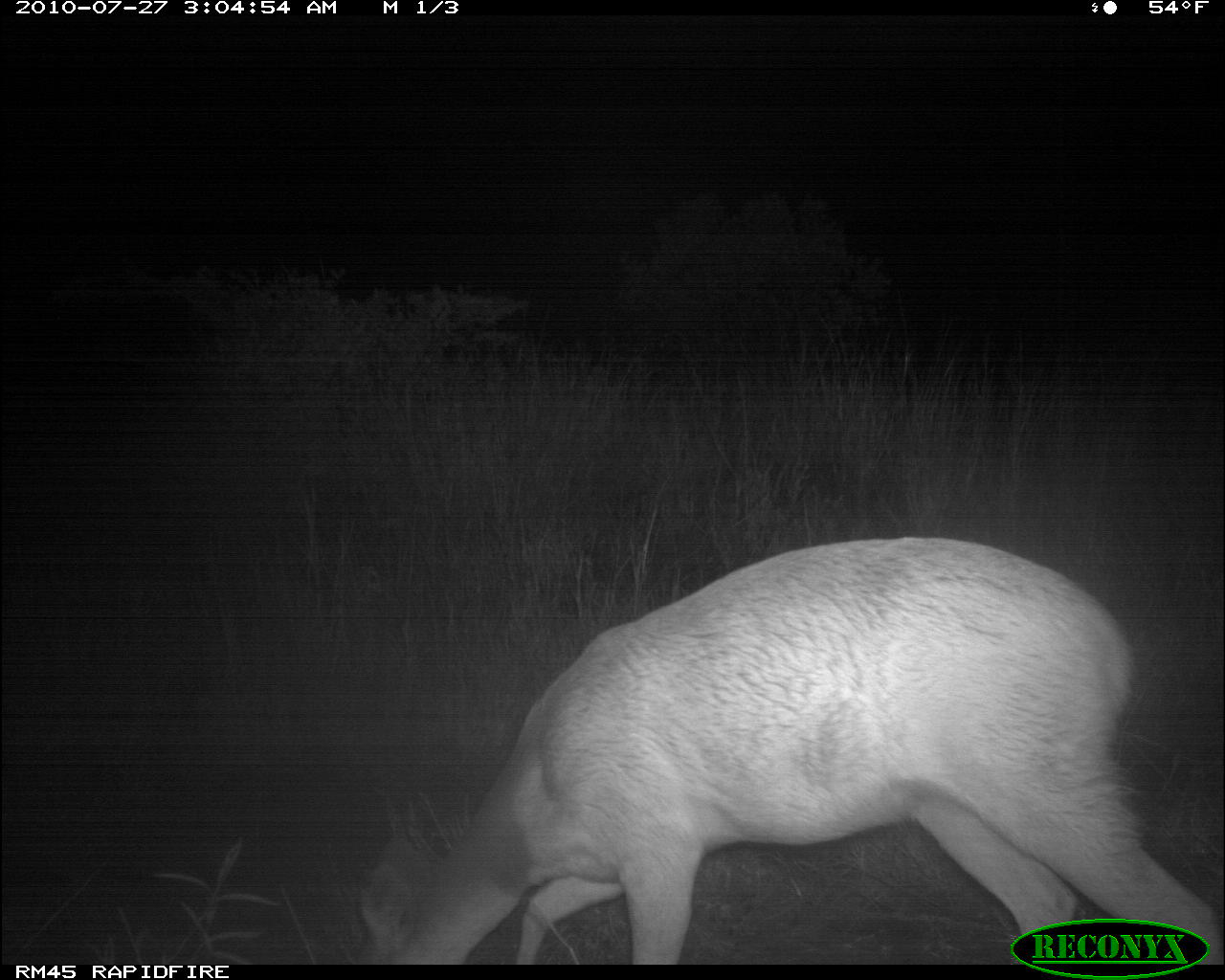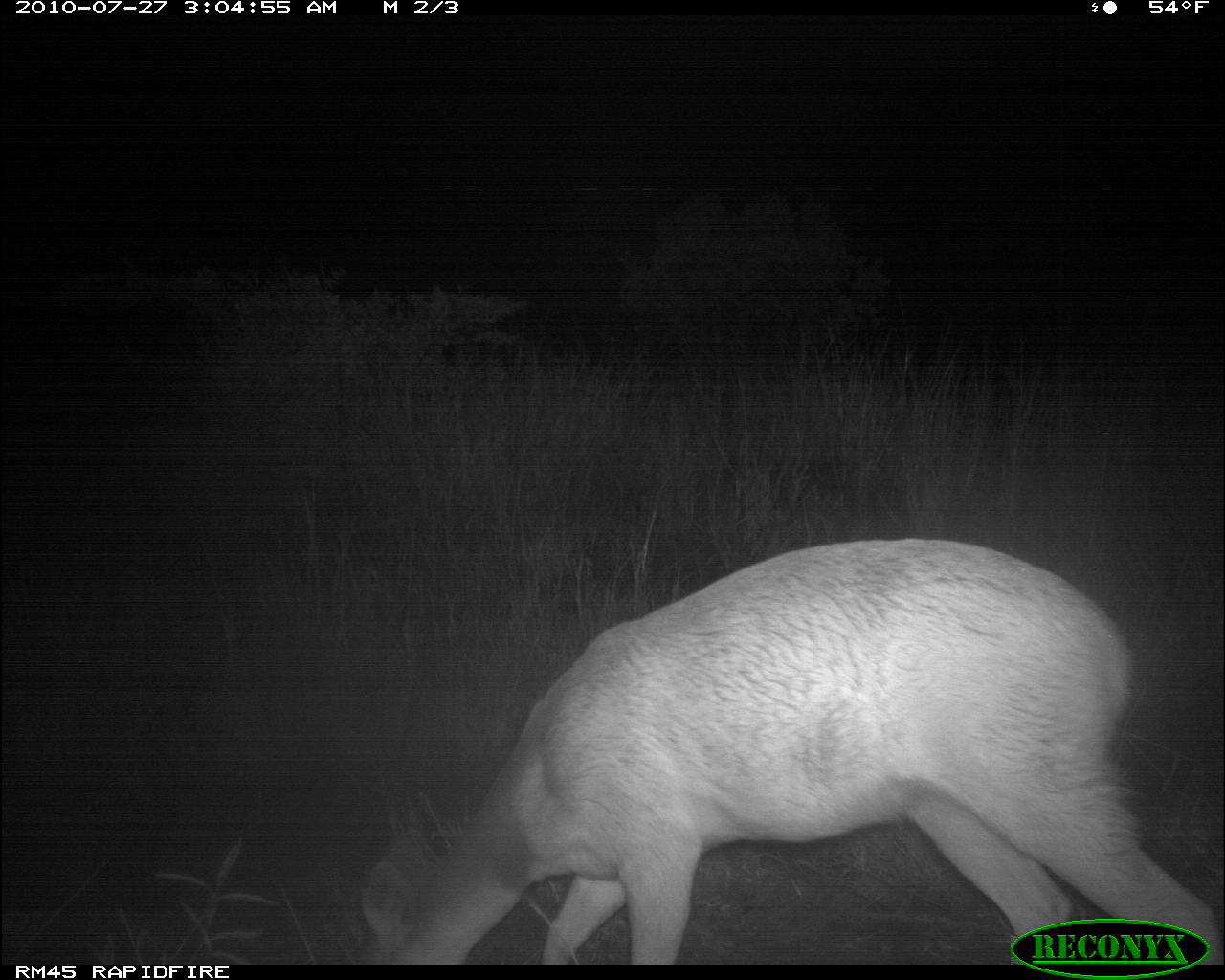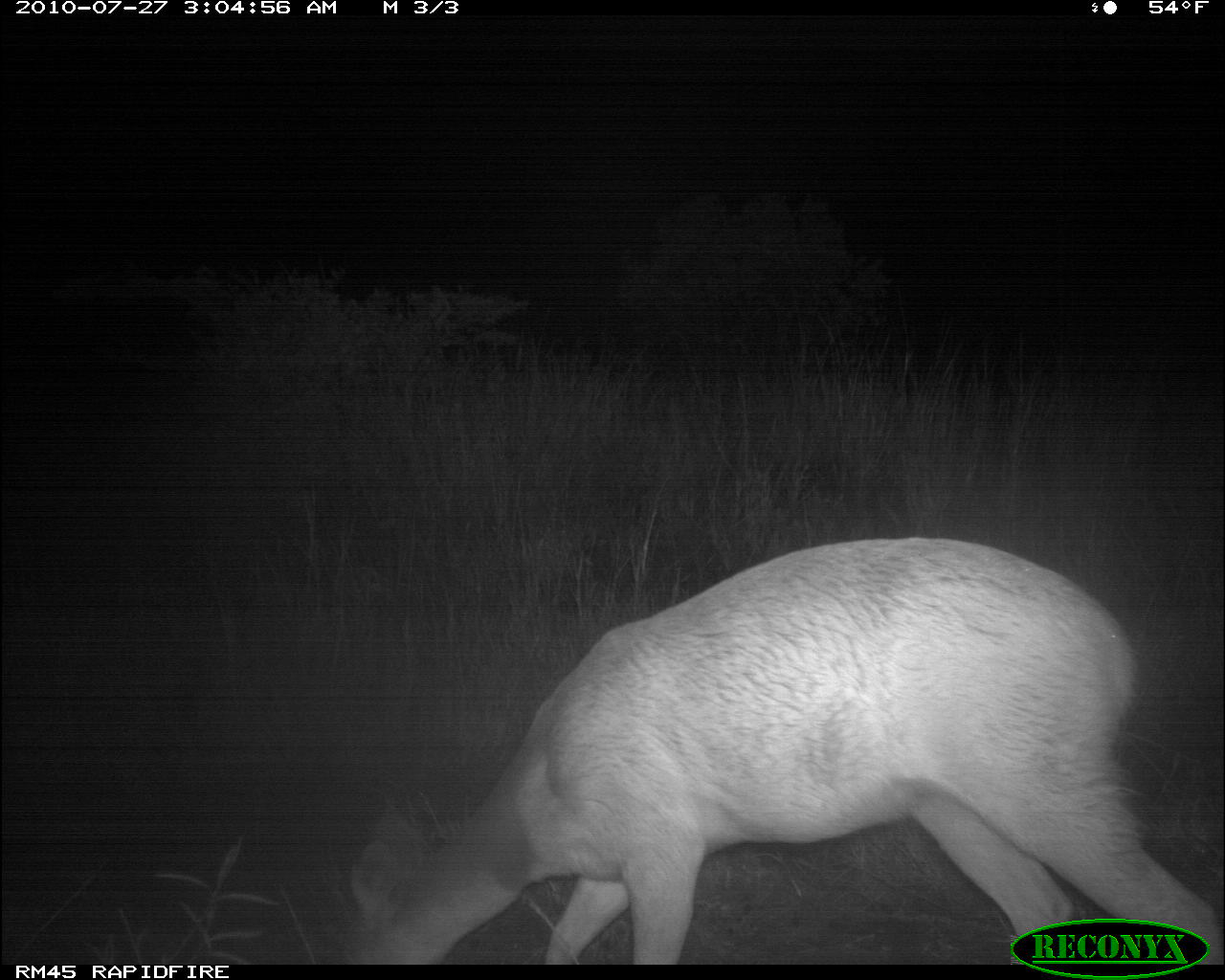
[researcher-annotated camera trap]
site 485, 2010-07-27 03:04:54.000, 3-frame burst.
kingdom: Animalia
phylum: Chordata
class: Mammalia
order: Artiodactyla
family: Bovidae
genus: Tragelaphus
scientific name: Tragelaphus scriptus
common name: bushbuck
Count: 1.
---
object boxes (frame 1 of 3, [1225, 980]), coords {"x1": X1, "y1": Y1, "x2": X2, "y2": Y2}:
tragelaphus scriptus: {"x1": 352, "y1": 533, "x2": 1225, "y2": 962}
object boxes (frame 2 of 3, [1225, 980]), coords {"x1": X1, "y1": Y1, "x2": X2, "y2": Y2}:
tragelaphus scriptus: {"x1": 355, "y1": 534, "x2": 1224, "y2": 962}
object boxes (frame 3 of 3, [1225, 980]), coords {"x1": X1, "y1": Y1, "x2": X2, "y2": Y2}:
tragelaphus scriptus: {"x1": 331, "y1": 533, "x2": 1225, "y2": 960}